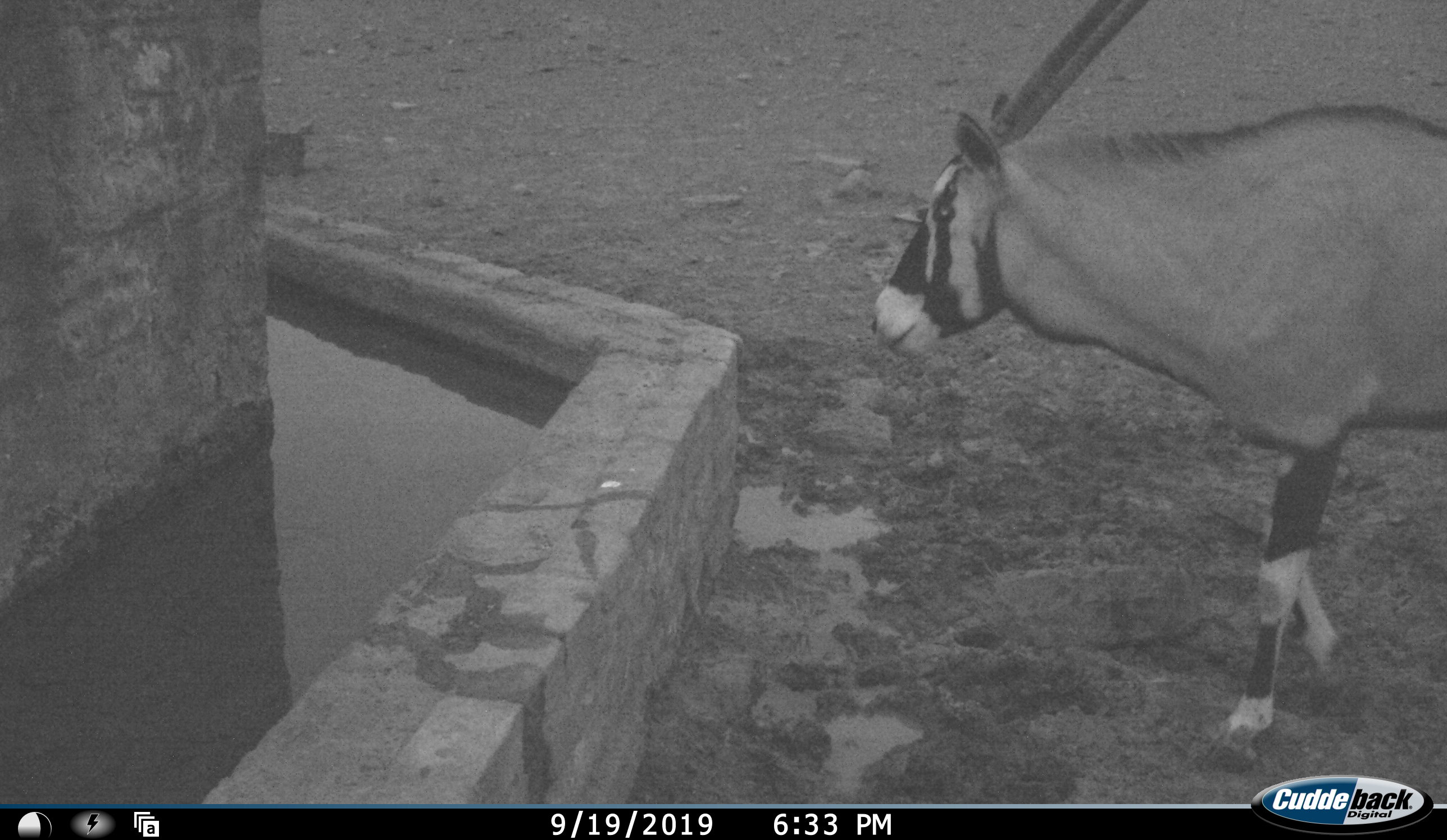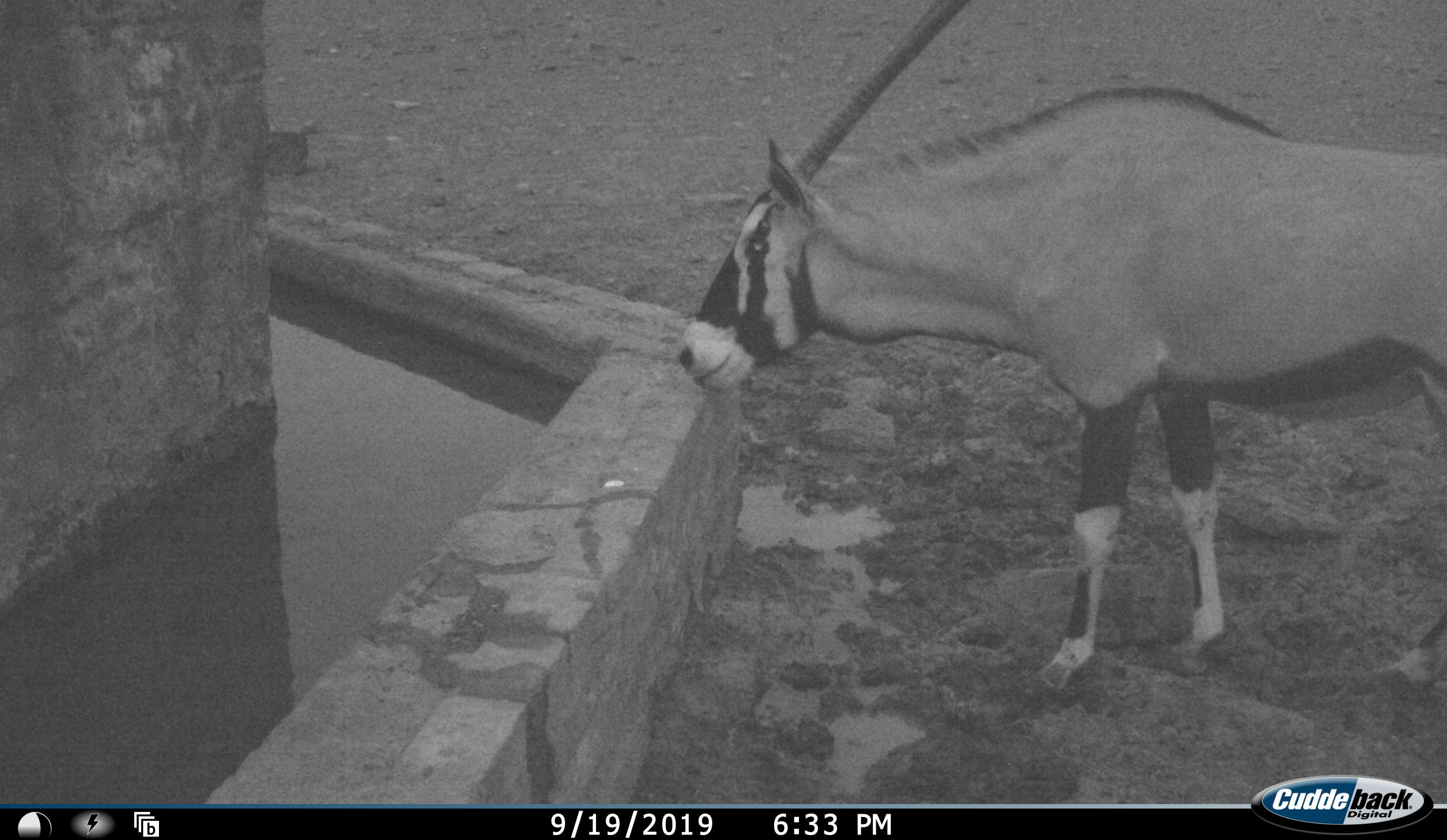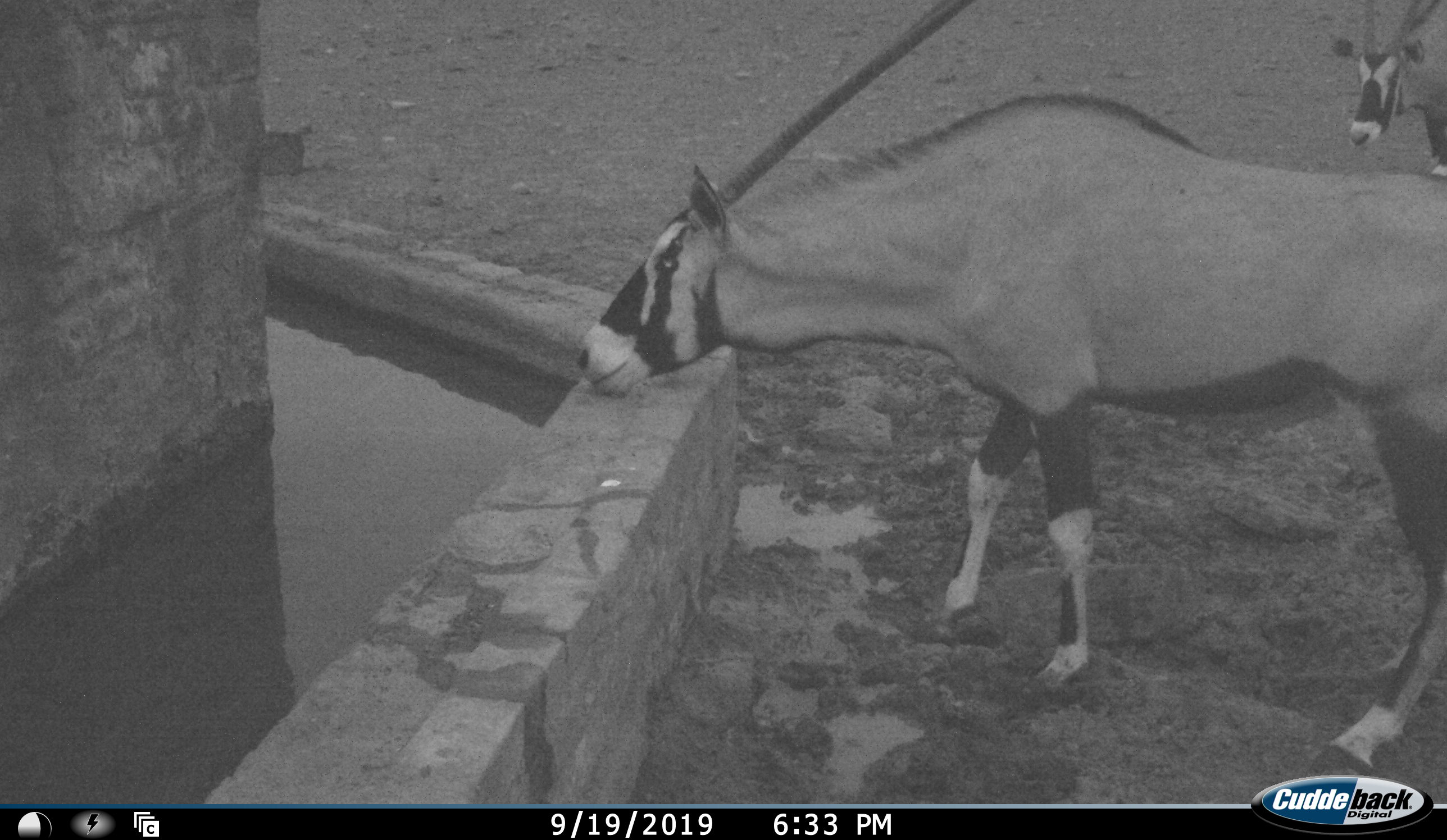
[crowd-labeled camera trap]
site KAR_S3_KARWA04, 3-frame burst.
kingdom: Animalia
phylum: Chordata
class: Mammalia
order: Artiodactyla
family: Bovidae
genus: Oryx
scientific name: Oryx gazella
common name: gemsbok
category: oryx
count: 2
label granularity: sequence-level